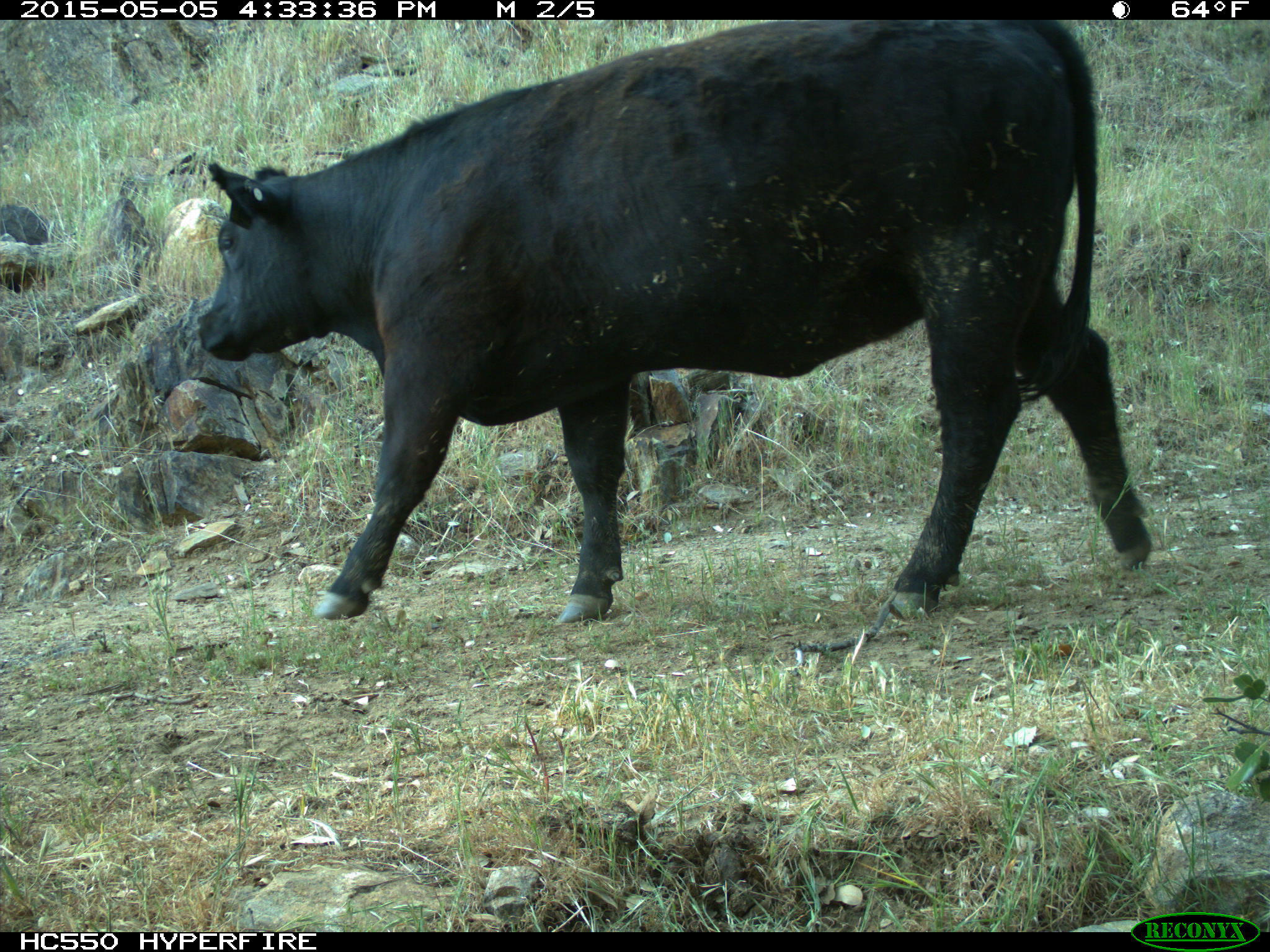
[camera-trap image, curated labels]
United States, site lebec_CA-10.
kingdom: Animalia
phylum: Chordata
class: Mammalia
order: Artiodactyla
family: Bovidae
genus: Bos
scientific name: Bos taurus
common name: domestic cow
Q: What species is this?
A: Bos taurus (domestic cow).